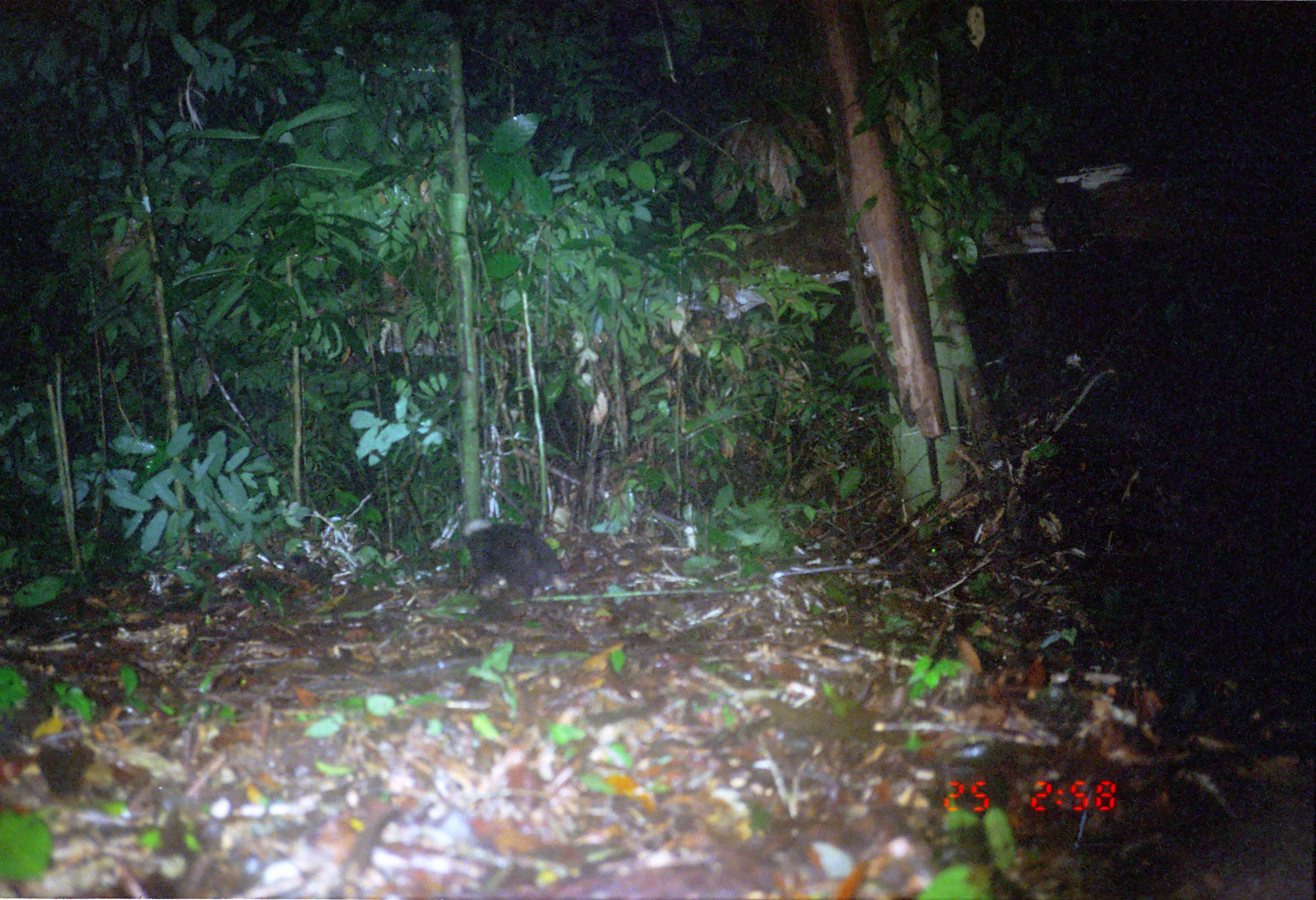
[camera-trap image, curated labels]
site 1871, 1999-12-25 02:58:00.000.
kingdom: Animalia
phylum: Chordata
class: Mammalia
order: Carnivora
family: Mephitidae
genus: Mydaus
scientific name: Mydaus javanensis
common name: sunda stink-badger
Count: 1.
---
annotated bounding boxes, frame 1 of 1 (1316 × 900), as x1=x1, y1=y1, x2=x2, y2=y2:
mydaus javanensis: x1=458, y1=518, x2=575, y2=617